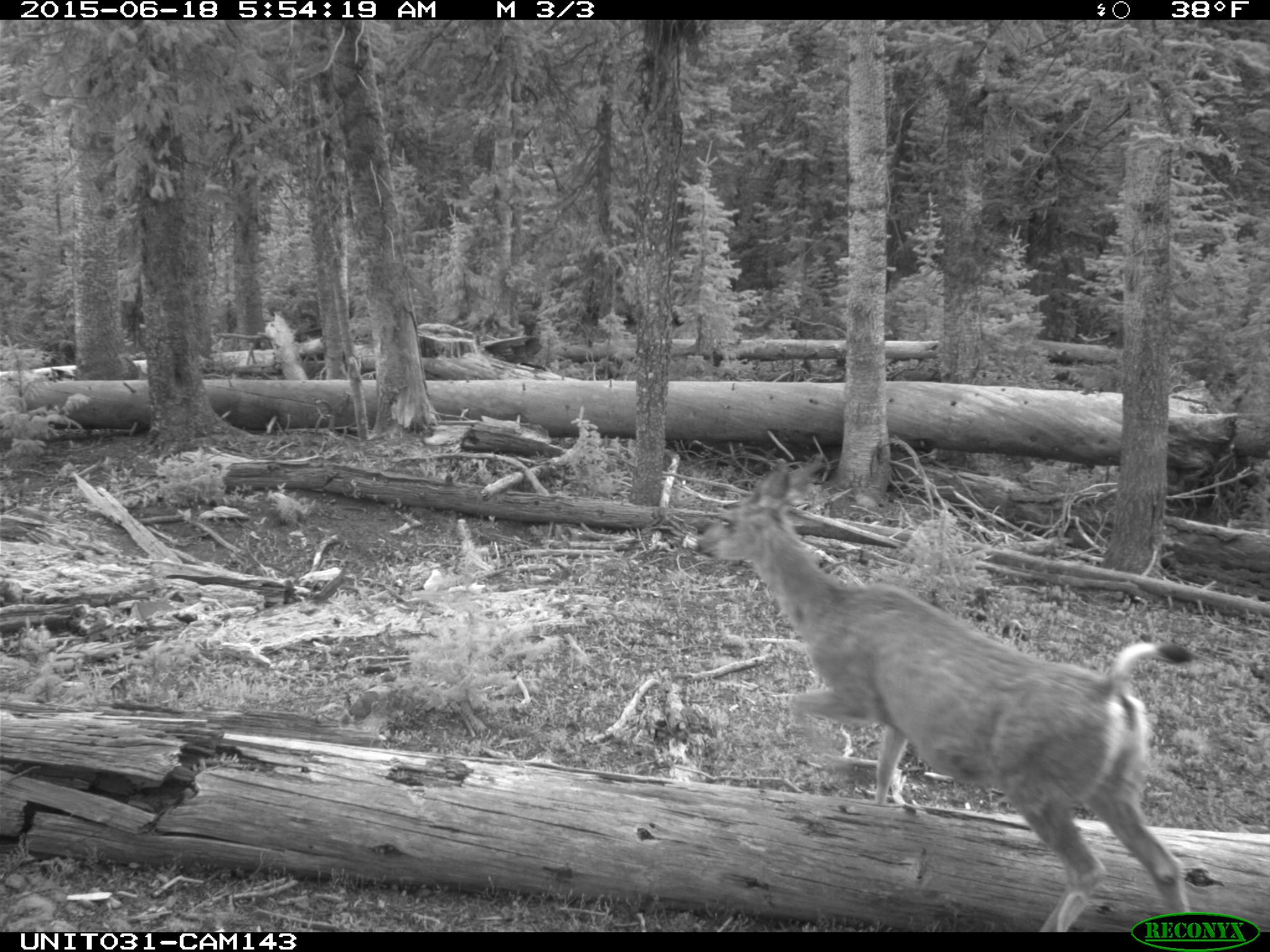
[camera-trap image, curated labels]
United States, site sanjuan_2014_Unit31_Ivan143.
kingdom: Animalia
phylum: Chordata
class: Mammalia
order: Artiodactyla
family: Cervidae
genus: Odocoileus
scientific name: Odocoileus hemionus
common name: mule deer